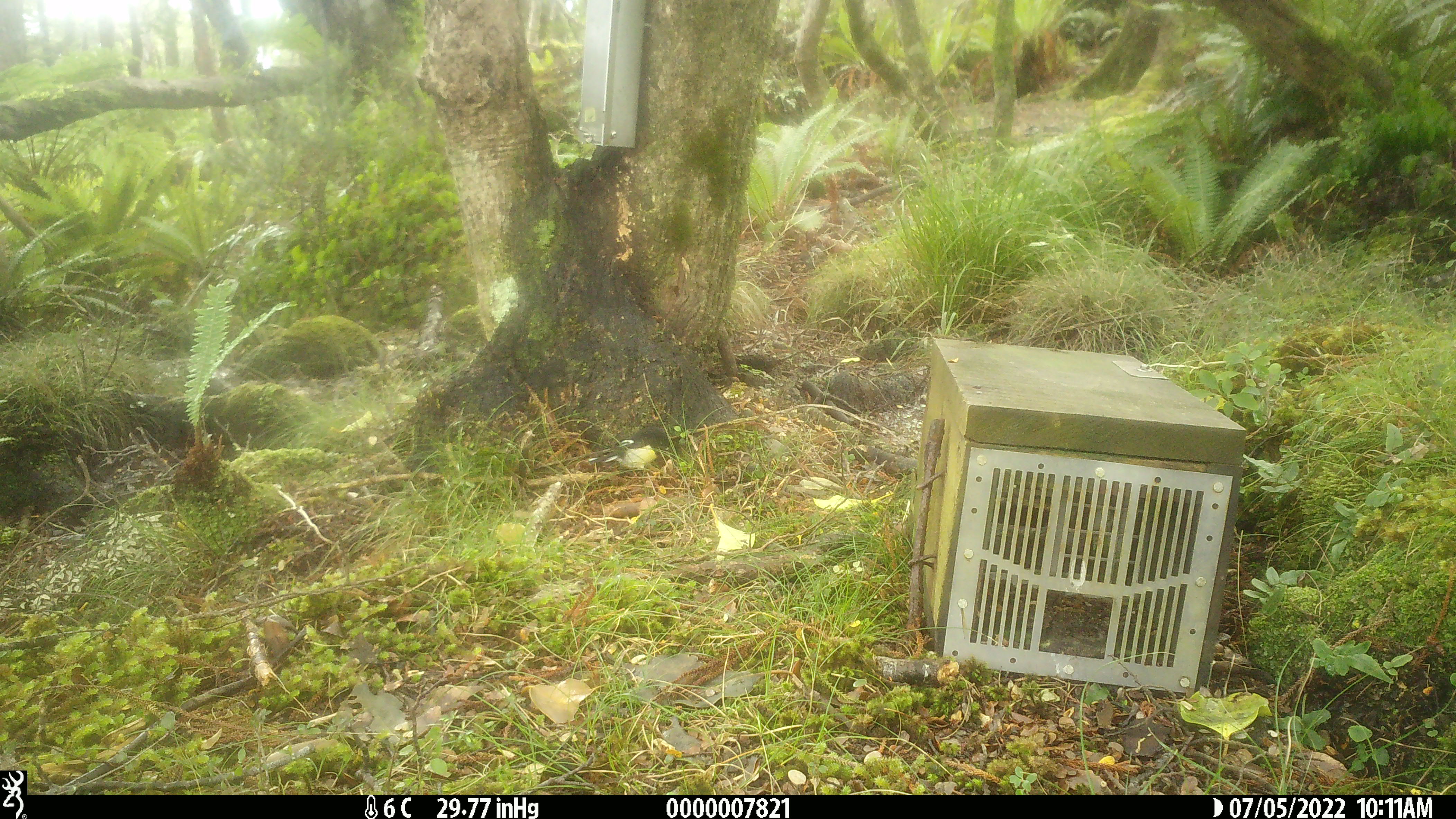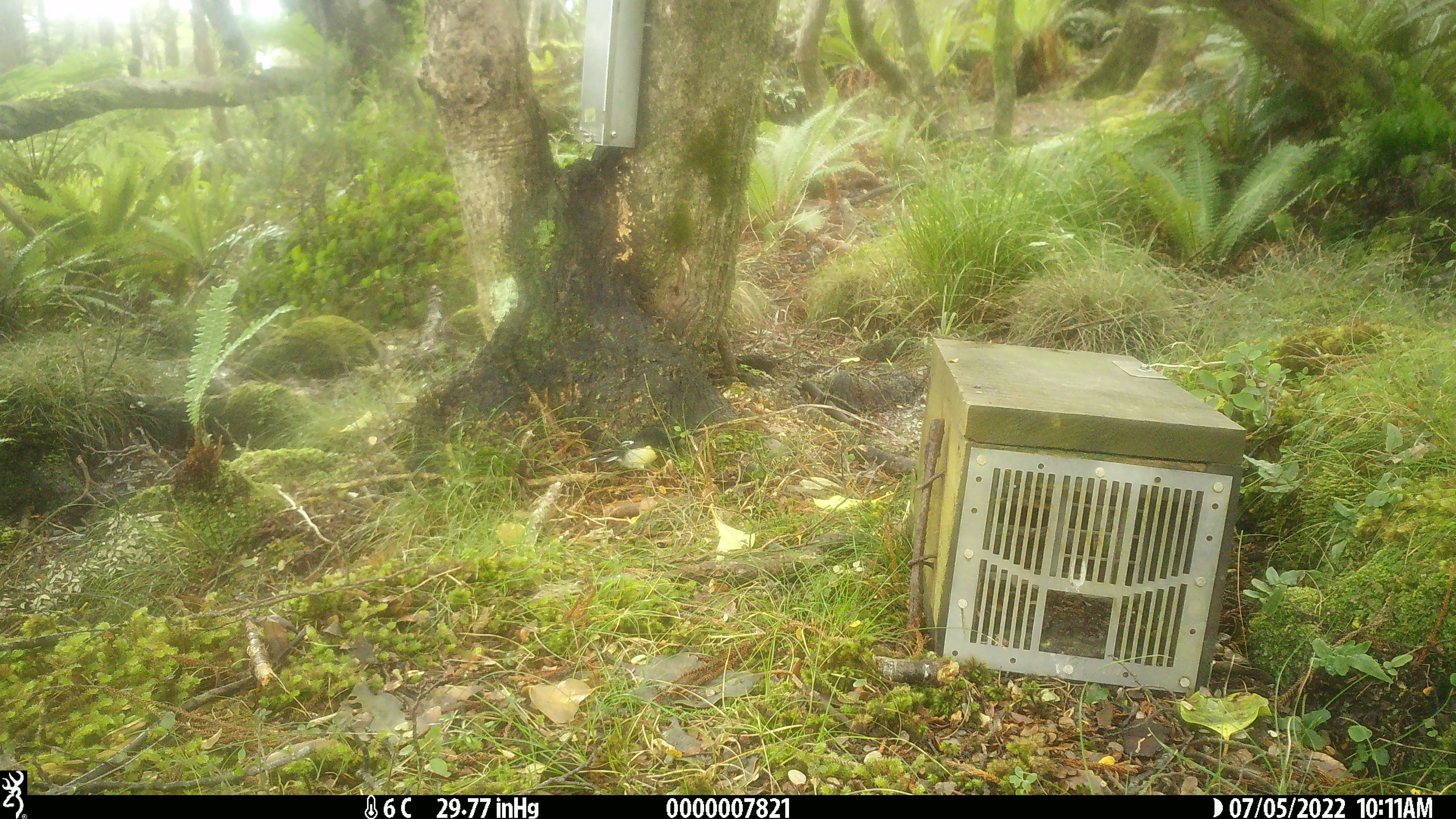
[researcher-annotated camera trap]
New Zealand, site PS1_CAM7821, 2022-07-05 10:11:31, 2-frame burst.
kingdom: Animalia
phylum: Chordata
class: Aves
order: Passeriformes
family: Petroicidae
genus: Petroica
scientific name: Petroica macrocephala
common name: tomtit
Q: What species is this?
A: Tomtit (Petroica macrocephala).